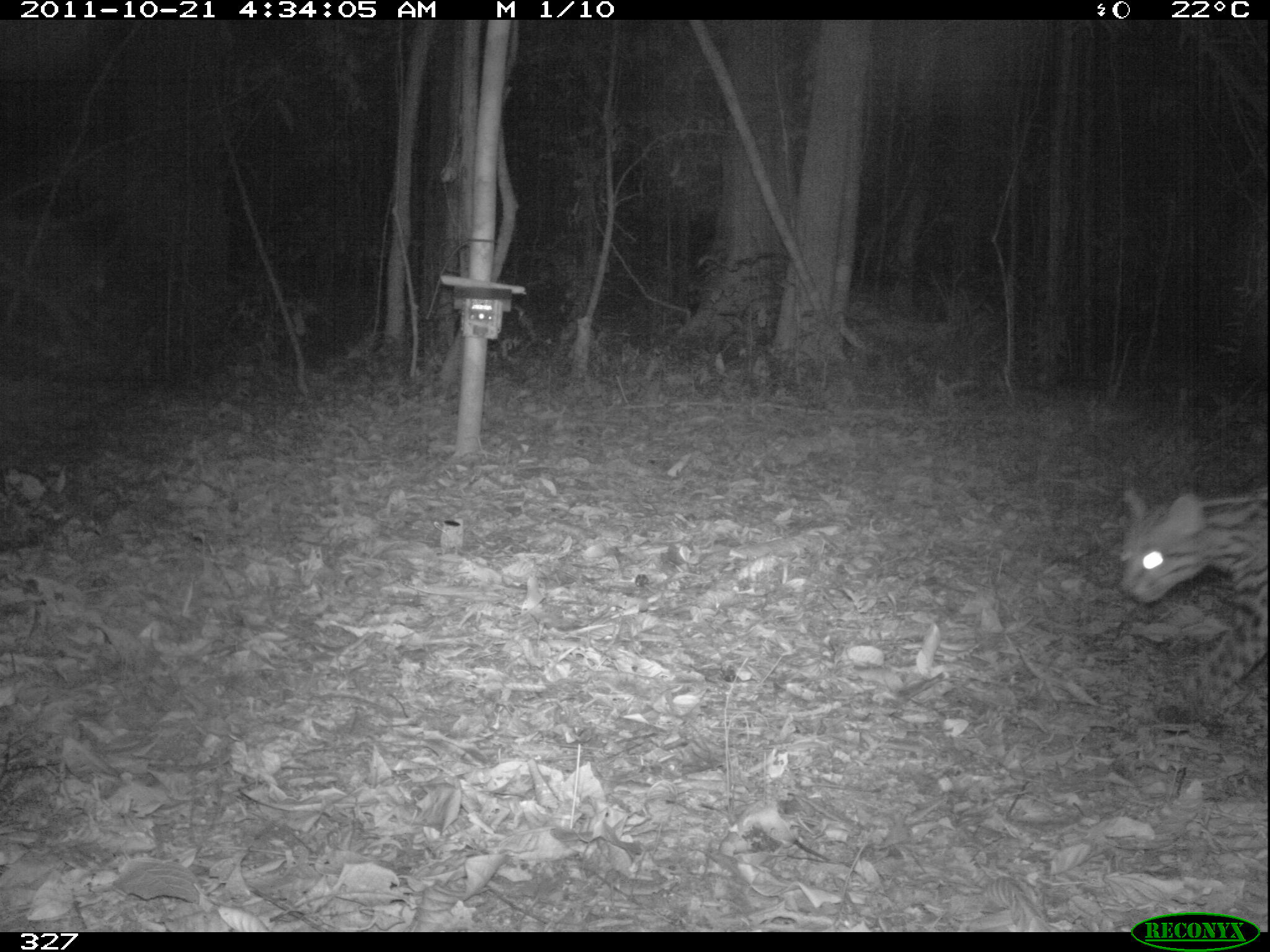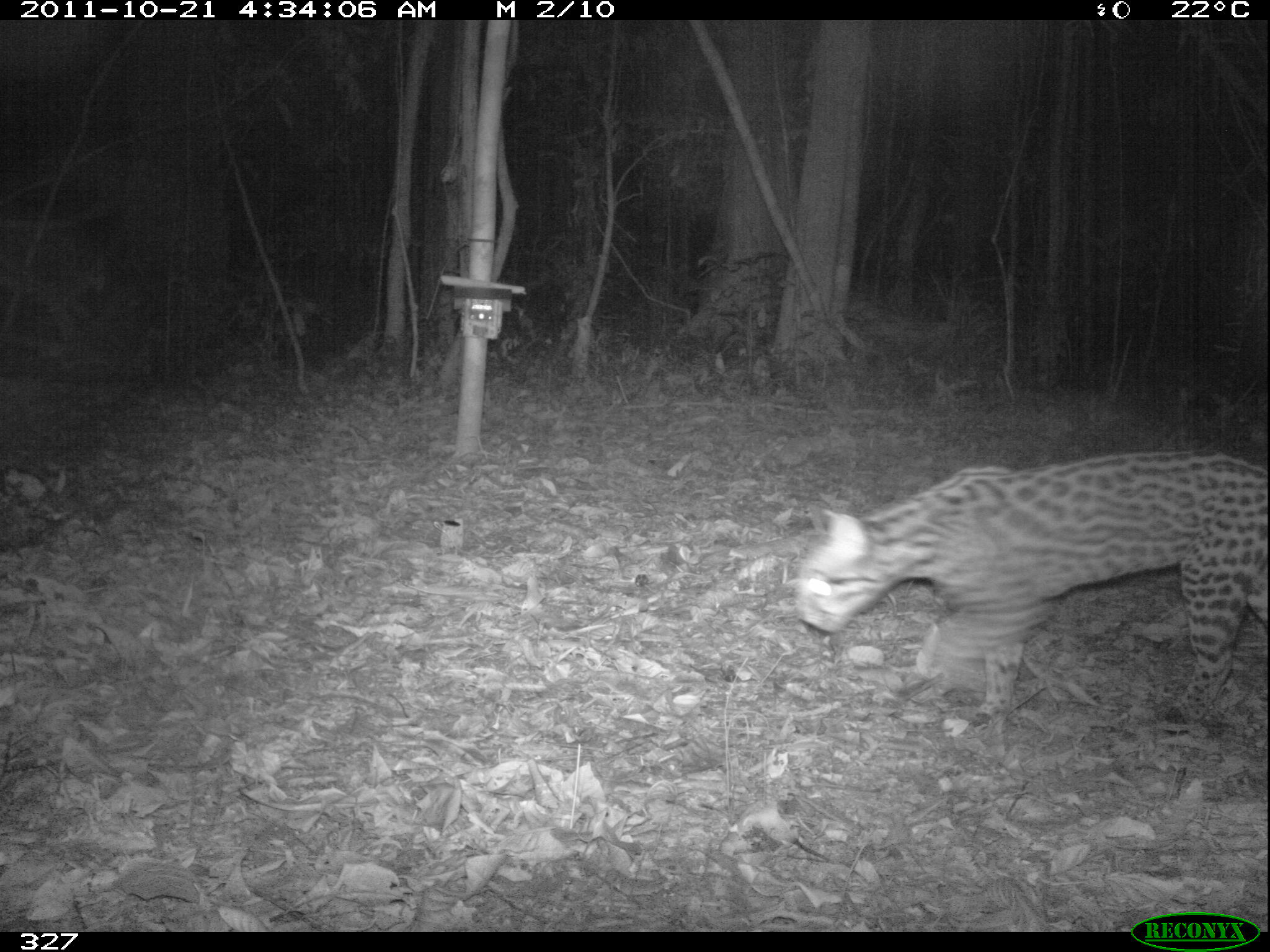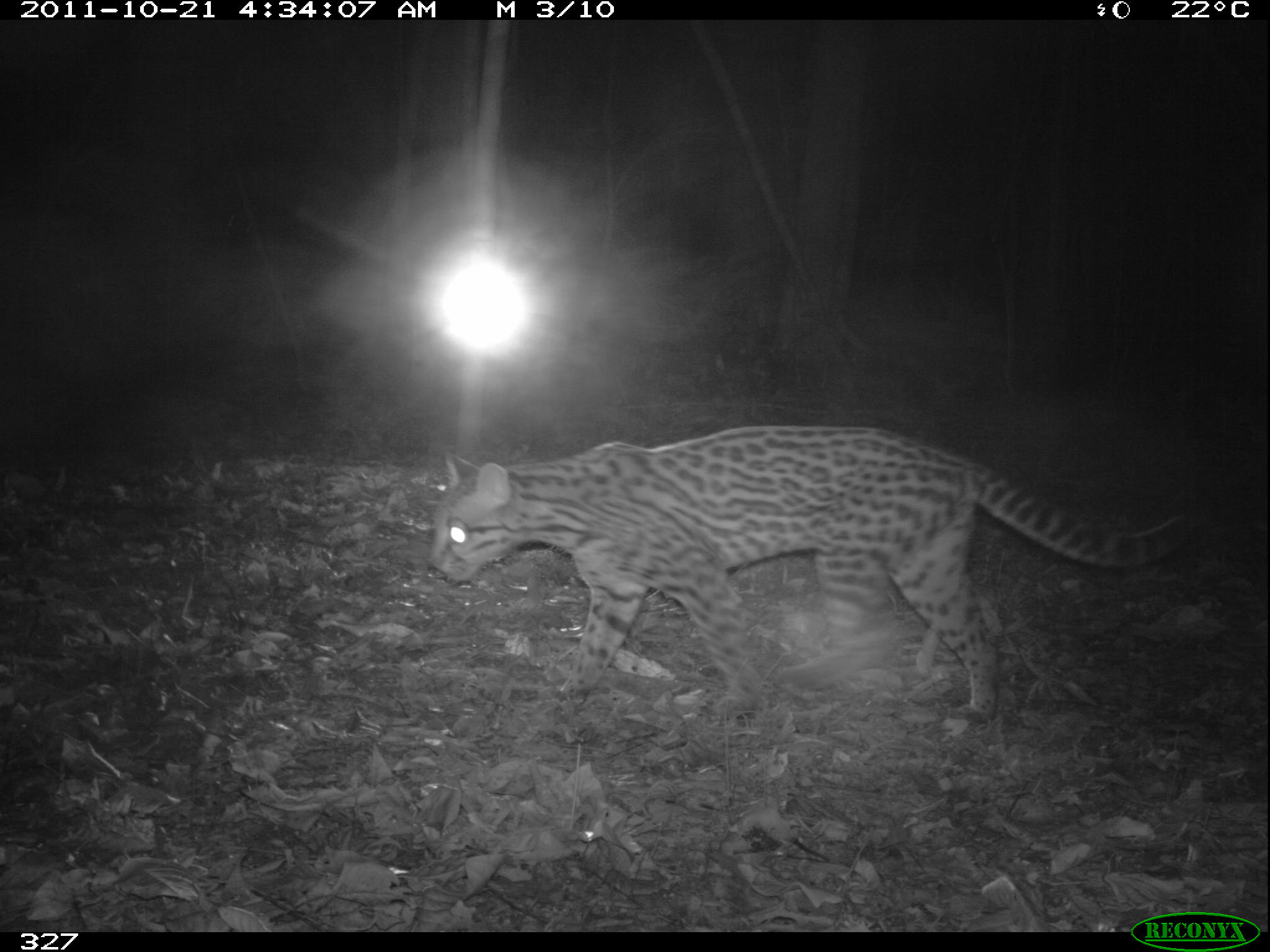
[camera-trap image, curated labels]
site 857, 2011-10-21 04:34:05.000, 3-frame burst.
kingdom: Animalia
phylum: Chordata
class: Mammalia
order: Carnivora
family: Felidae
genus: Leopardus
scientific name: Leopardus pardalis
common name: ocelot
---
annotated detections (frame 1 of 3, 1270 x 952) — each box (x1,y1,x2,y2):
leopardus pardalis: (1114,476,1270,709)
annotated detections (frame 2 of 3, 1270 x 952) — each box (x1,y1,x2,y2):
leopardus pardalis: (793,447,1270,725)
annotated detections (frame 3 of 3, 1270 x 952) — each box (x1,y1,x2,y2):
leopardus pardalis: (421,424,1194,723)